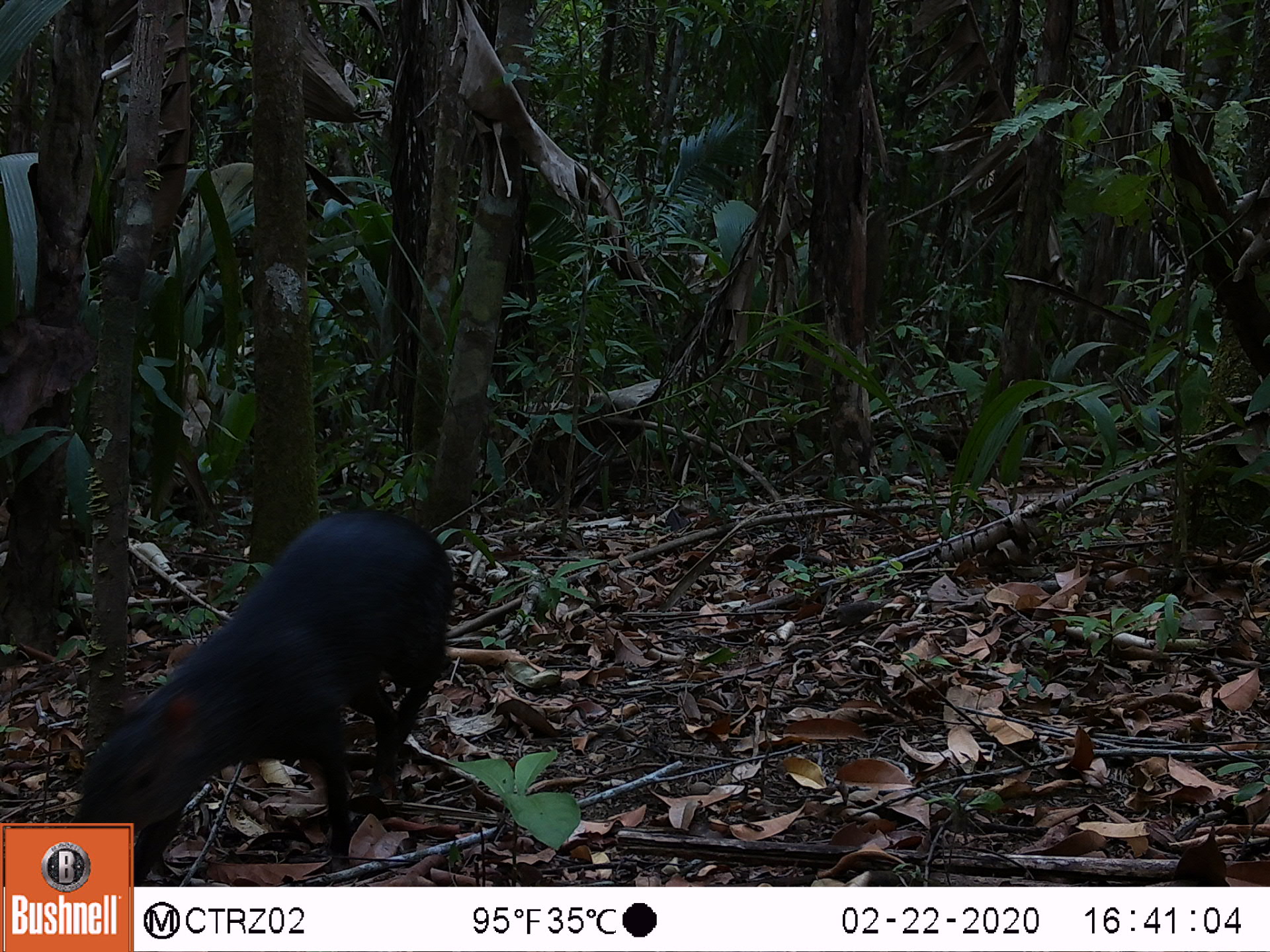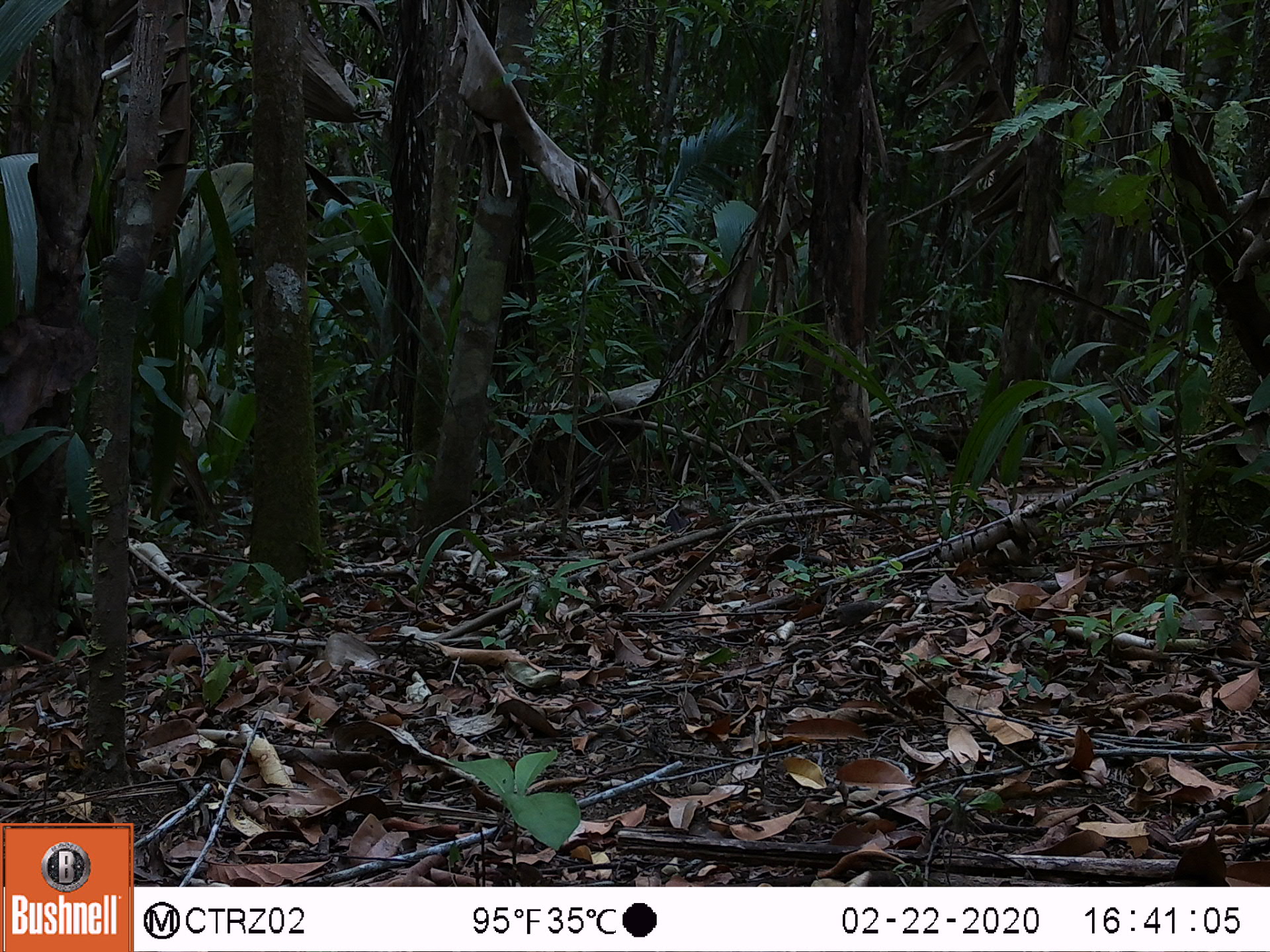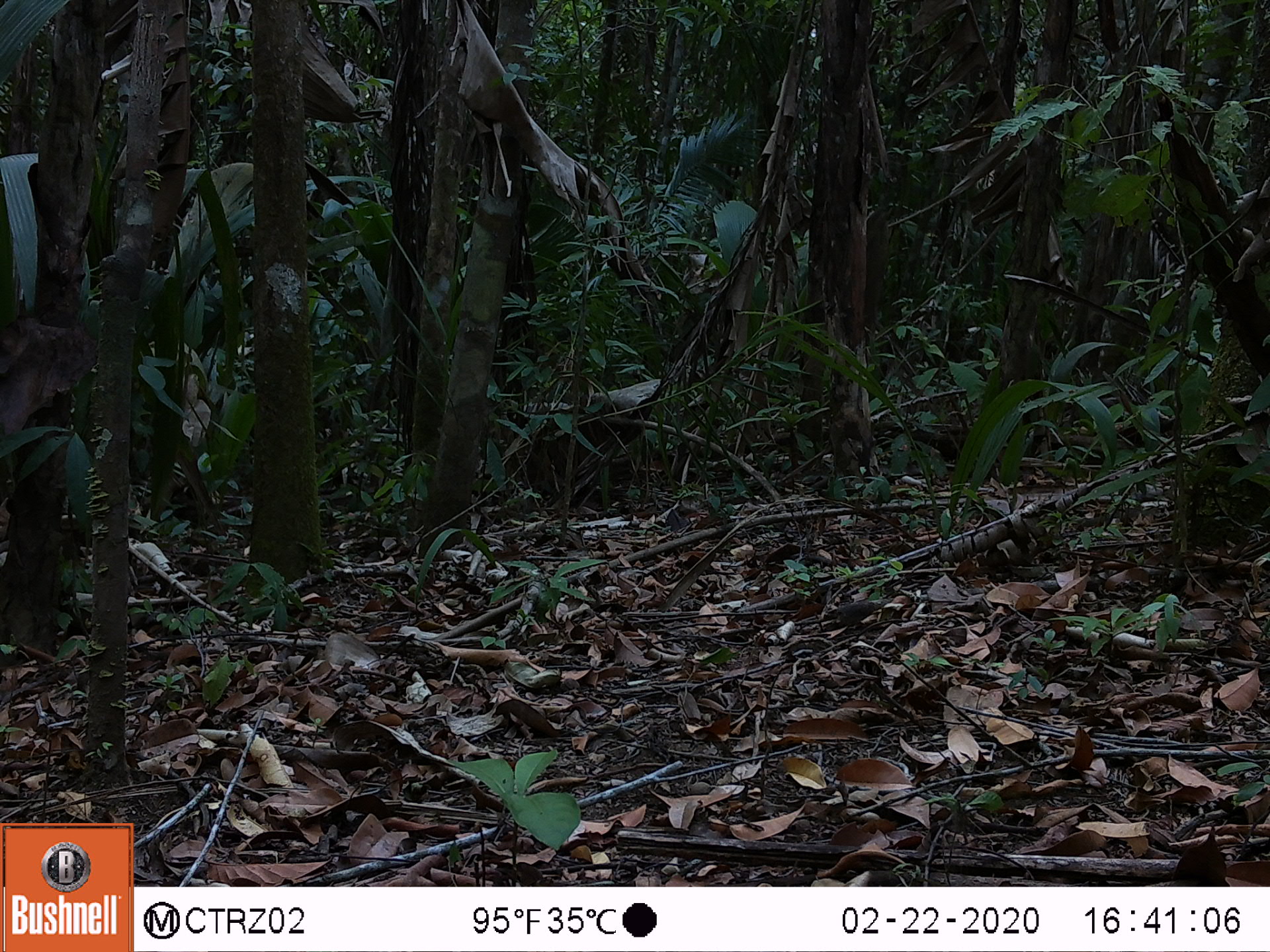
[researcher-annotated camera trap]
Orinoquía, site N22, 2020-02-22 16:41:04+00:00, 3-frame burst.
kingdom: Animalia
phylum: Chordata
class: Mammalia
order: Rodentia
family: Dasyproctidae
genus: Dasyprocta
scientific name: Dasyprocta fuliginosa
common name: black agouti